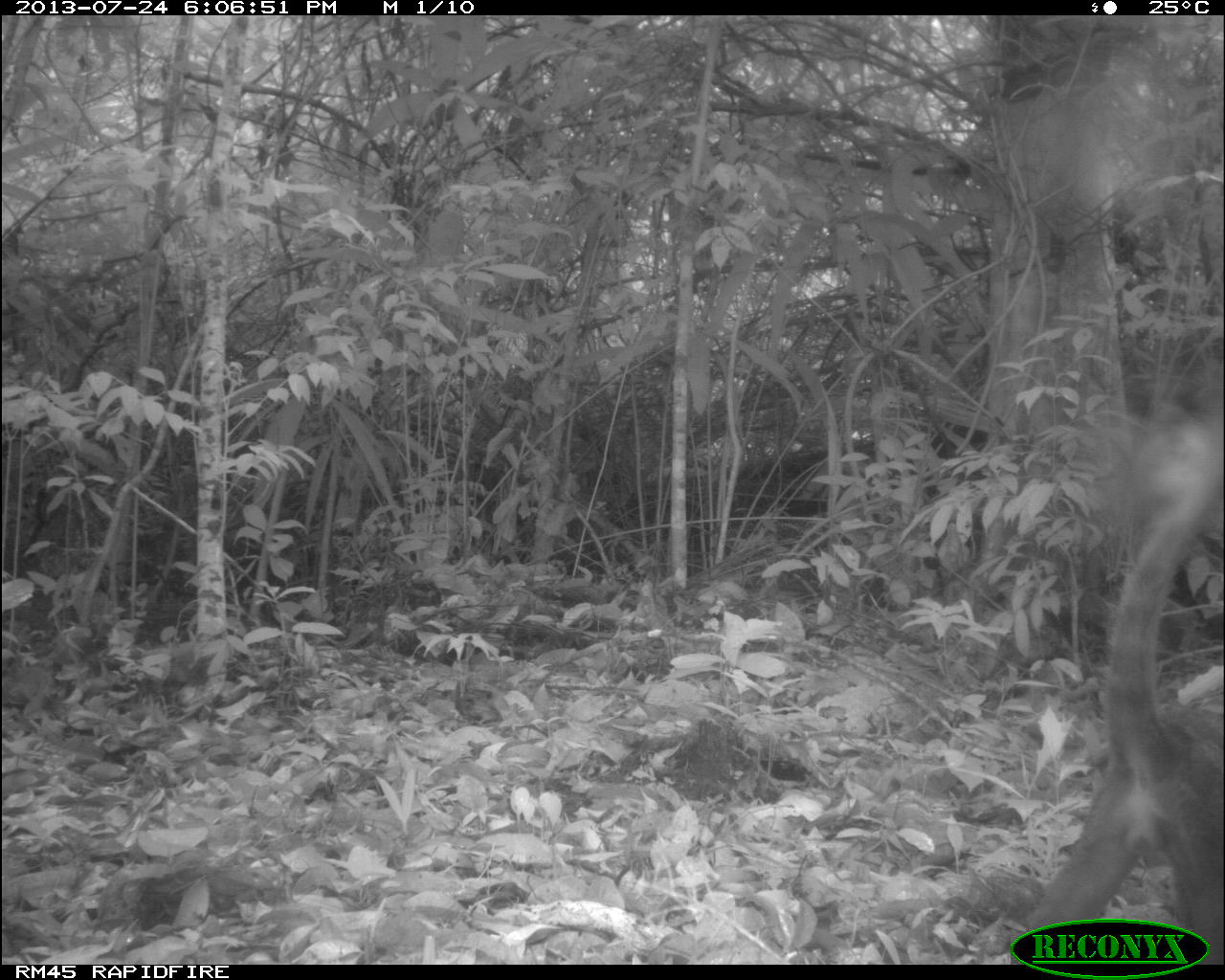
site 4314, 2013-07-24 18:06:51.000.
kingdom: Animalia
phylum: Chordata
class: Mammalia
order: Carnivora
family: Procyonidae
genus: Nasua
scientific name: Nasua narica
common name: white-nosed coati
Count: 1.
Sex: male.